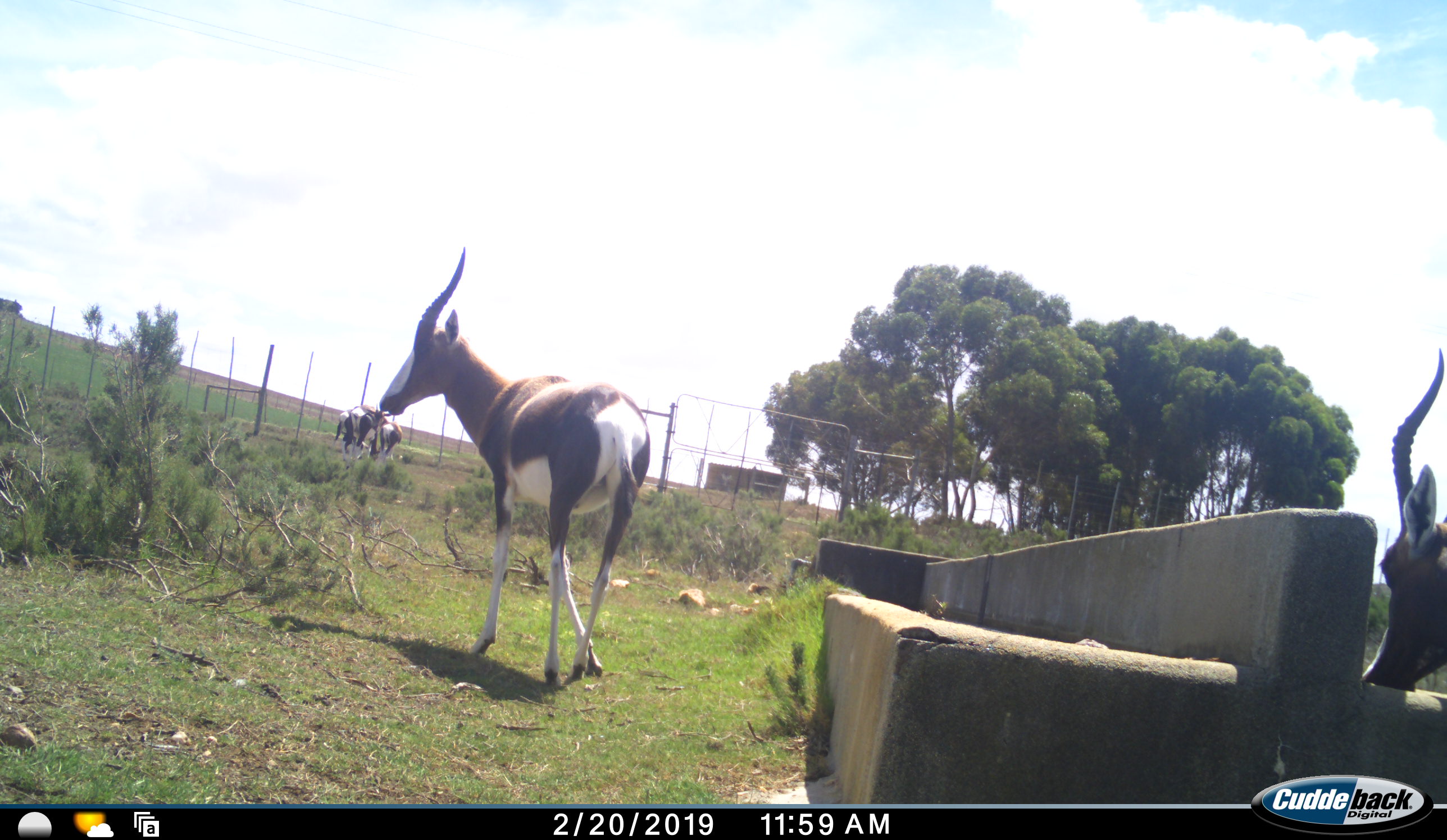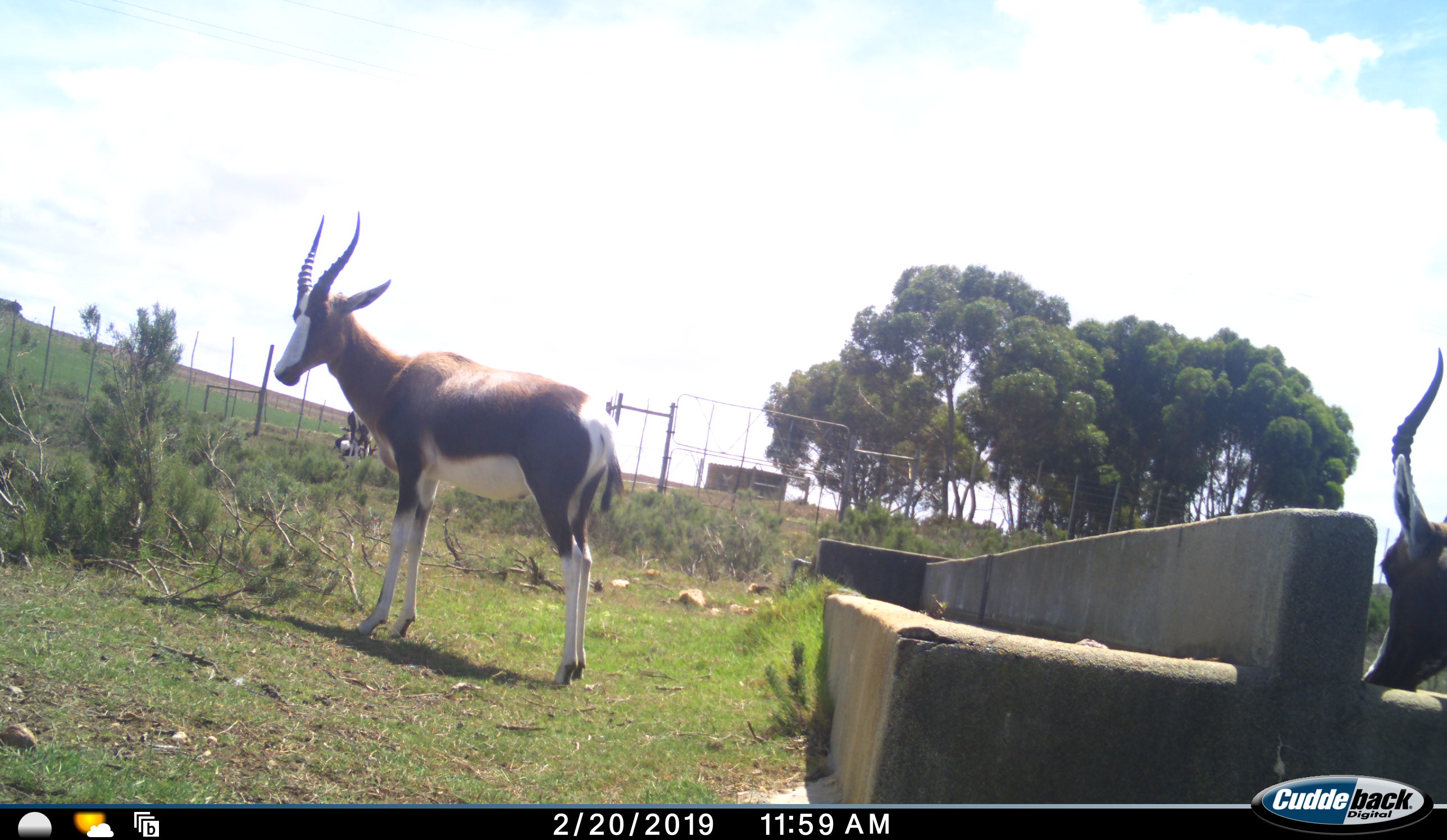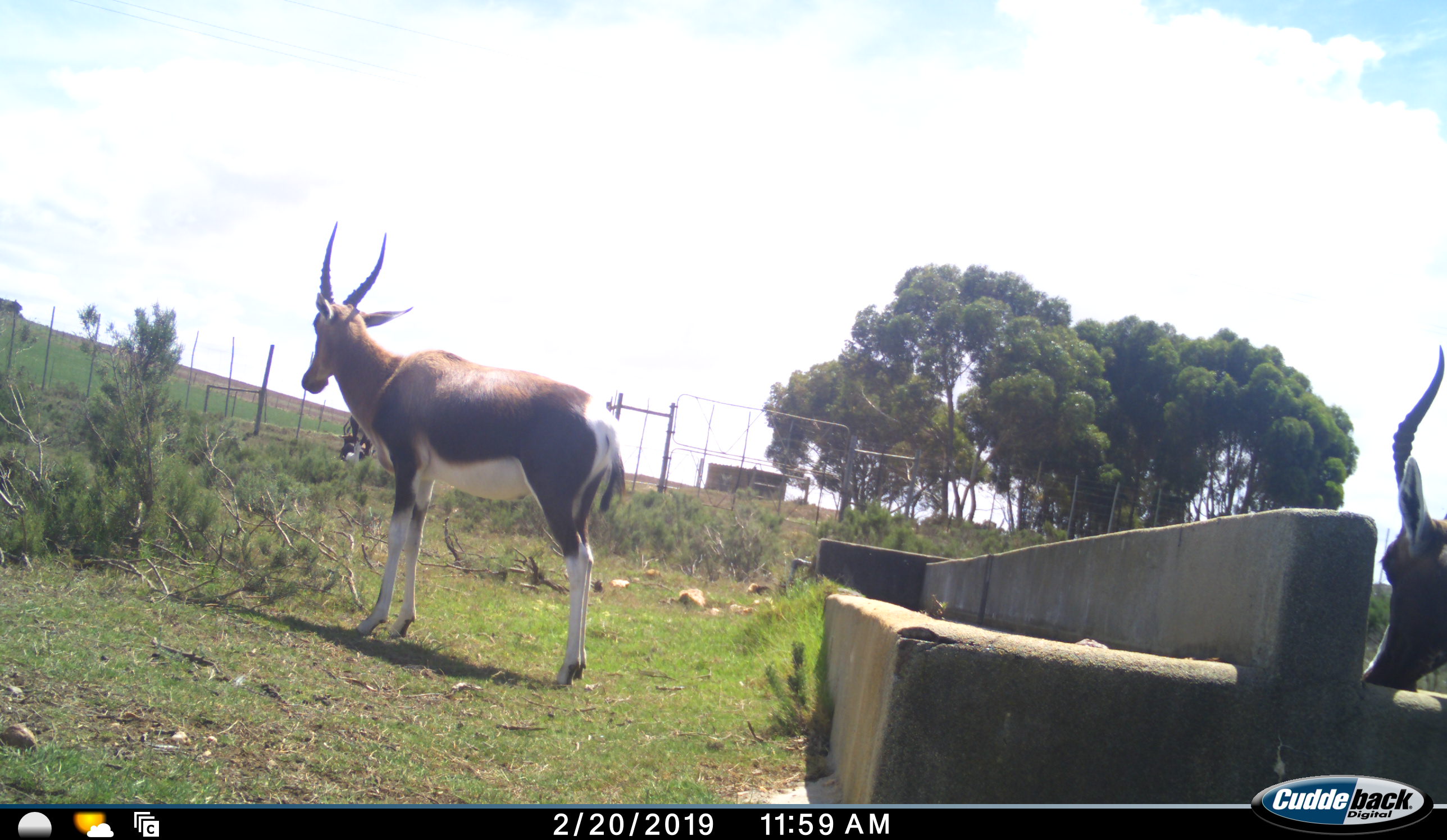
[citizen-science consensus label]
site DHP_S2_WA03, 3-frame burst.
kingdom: Animalia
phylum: Chordata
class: Mammalia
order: Artiodactyla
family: Bovidae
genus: Damaliscus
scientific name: Damaliscus pygargus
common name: bontebok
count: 5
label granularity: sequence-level